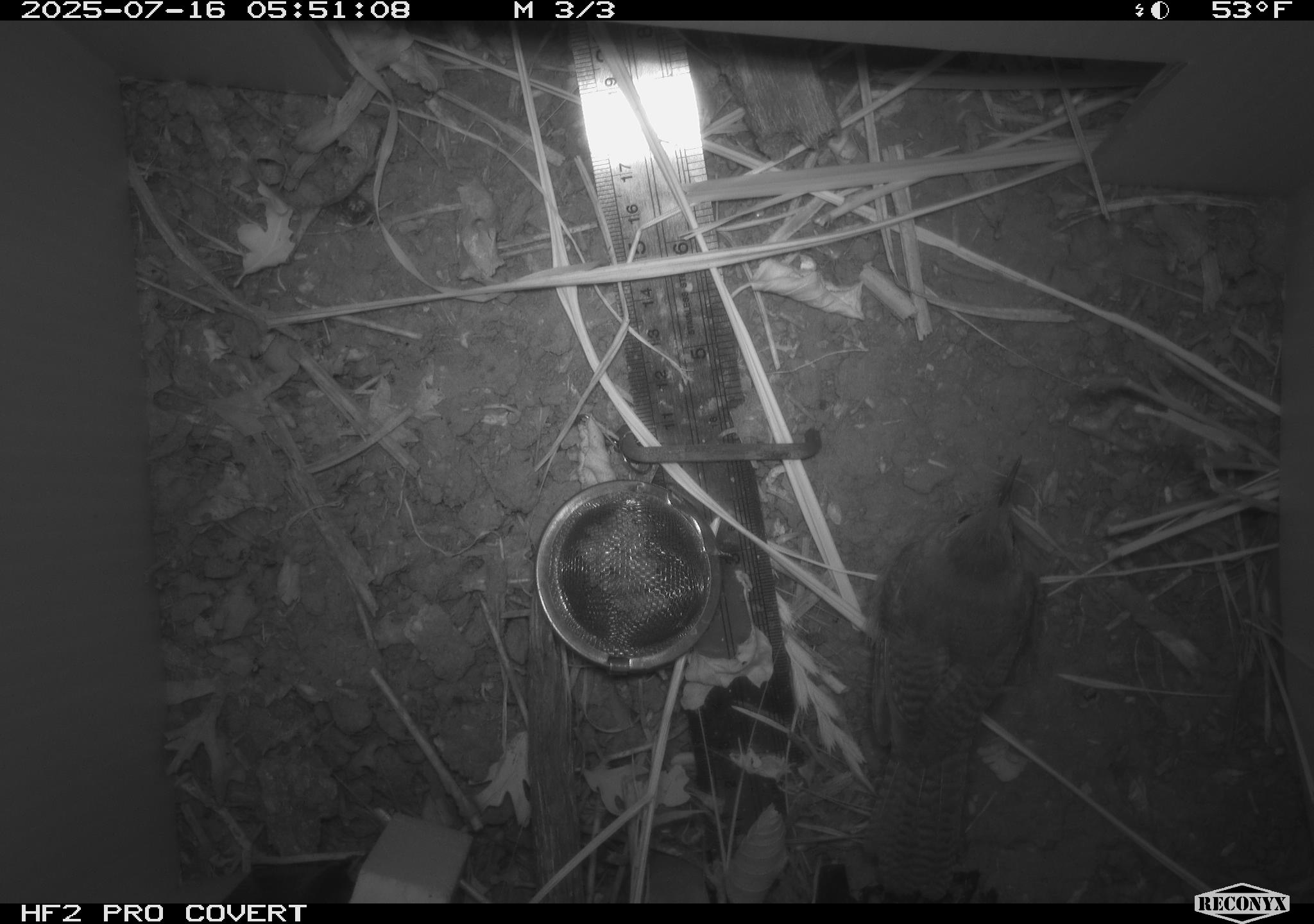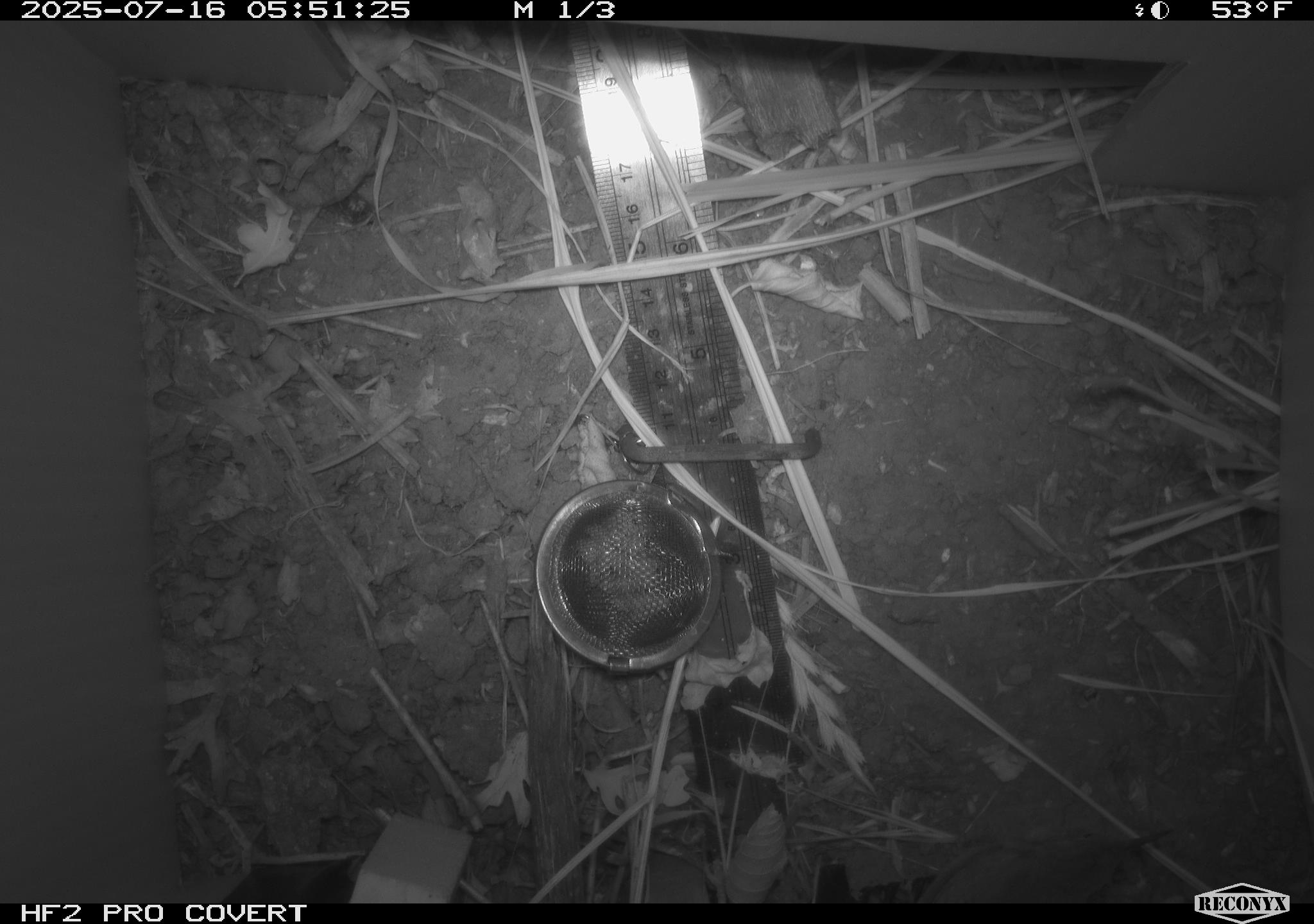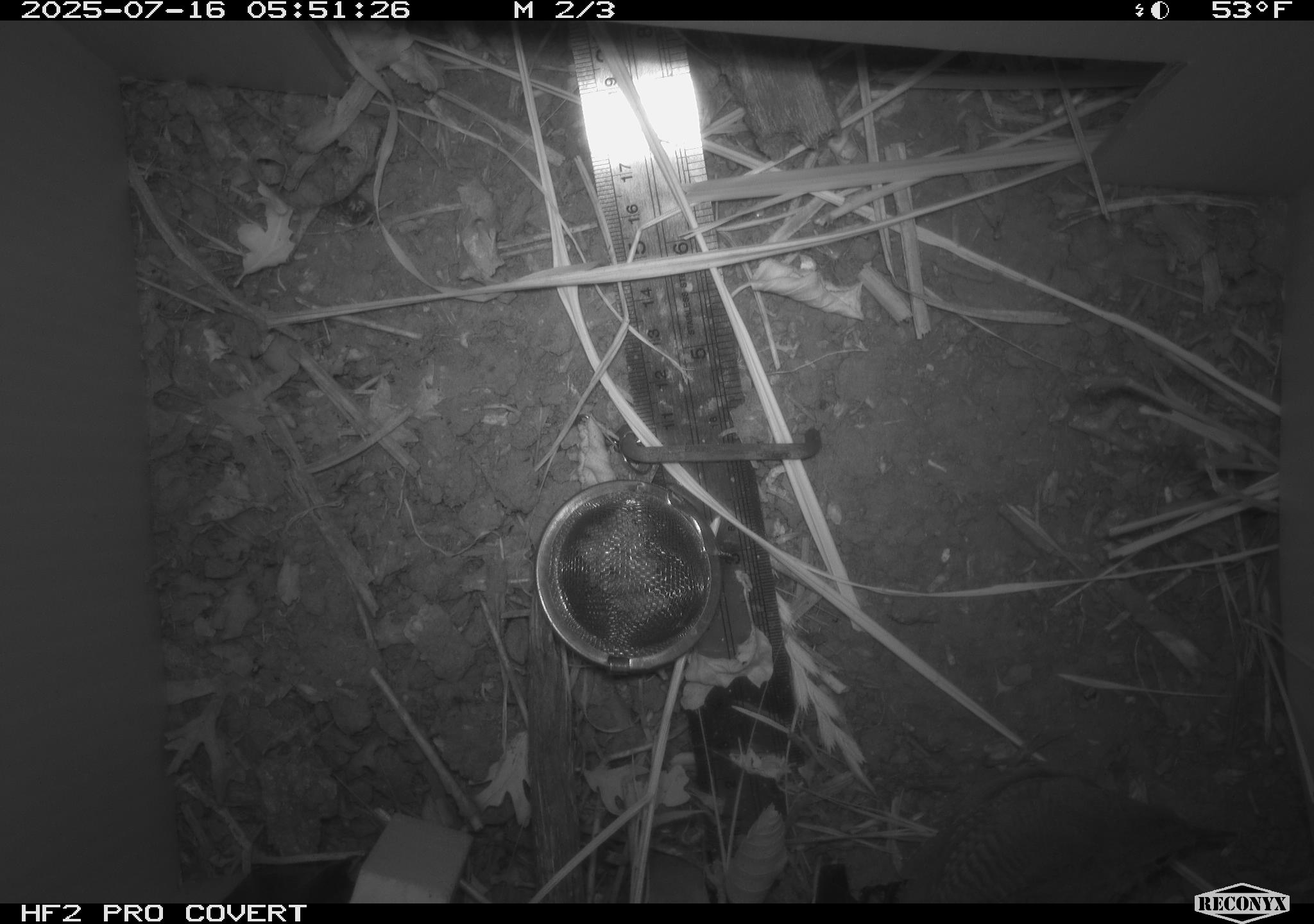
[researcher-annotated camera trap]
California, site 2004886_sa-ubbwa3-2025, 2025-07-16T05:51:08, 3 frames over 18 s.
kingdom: Animalia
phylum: Chordata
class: Aves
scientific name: Aves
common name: bird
Bird (Aves).